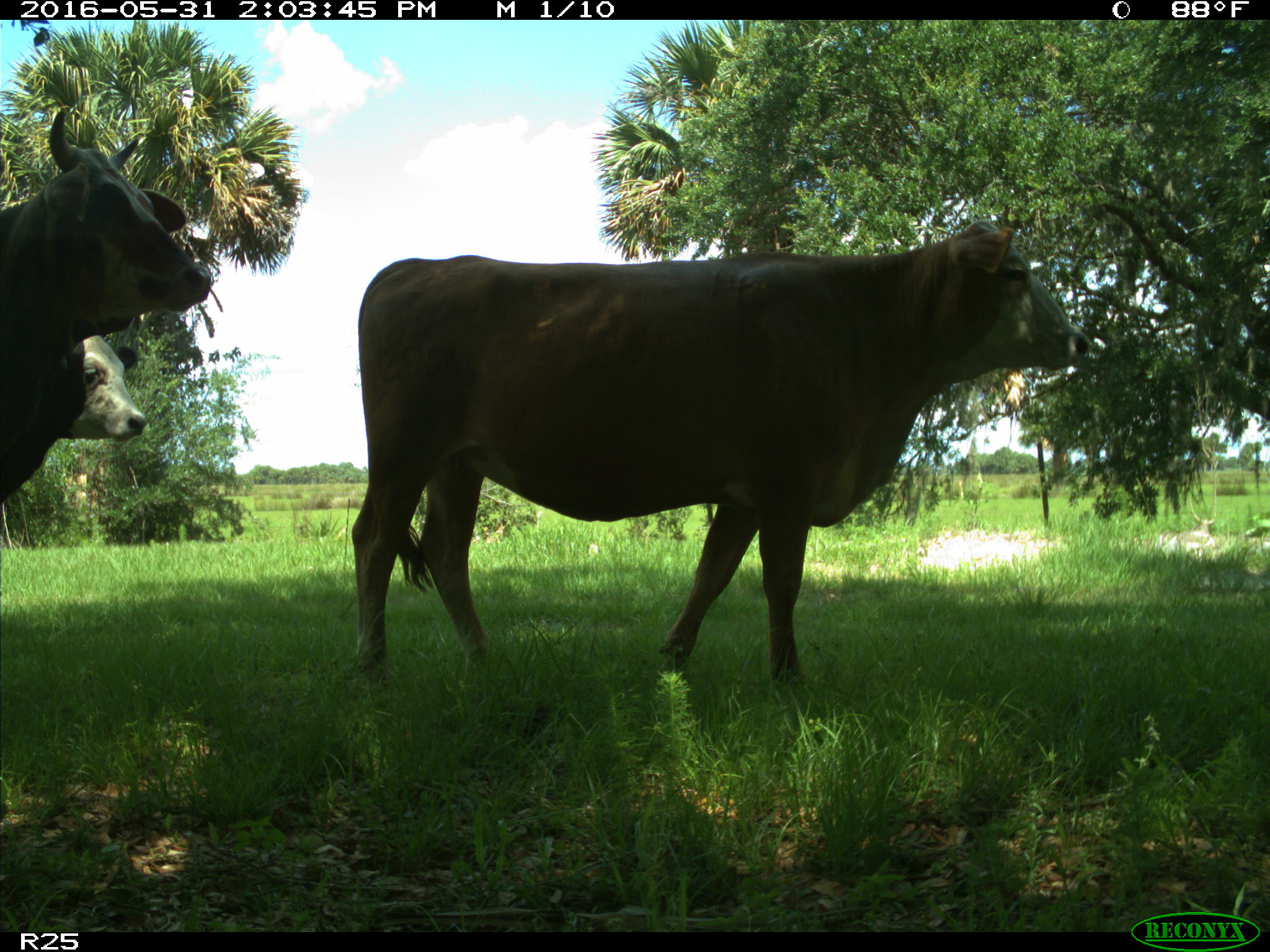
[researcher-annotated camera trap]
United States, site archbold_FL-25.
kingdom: Animalia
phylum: Chordata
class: Mammalia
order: Artiodactyla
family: Bovidae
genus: Bos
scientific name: Bos taurus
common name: domestic cow